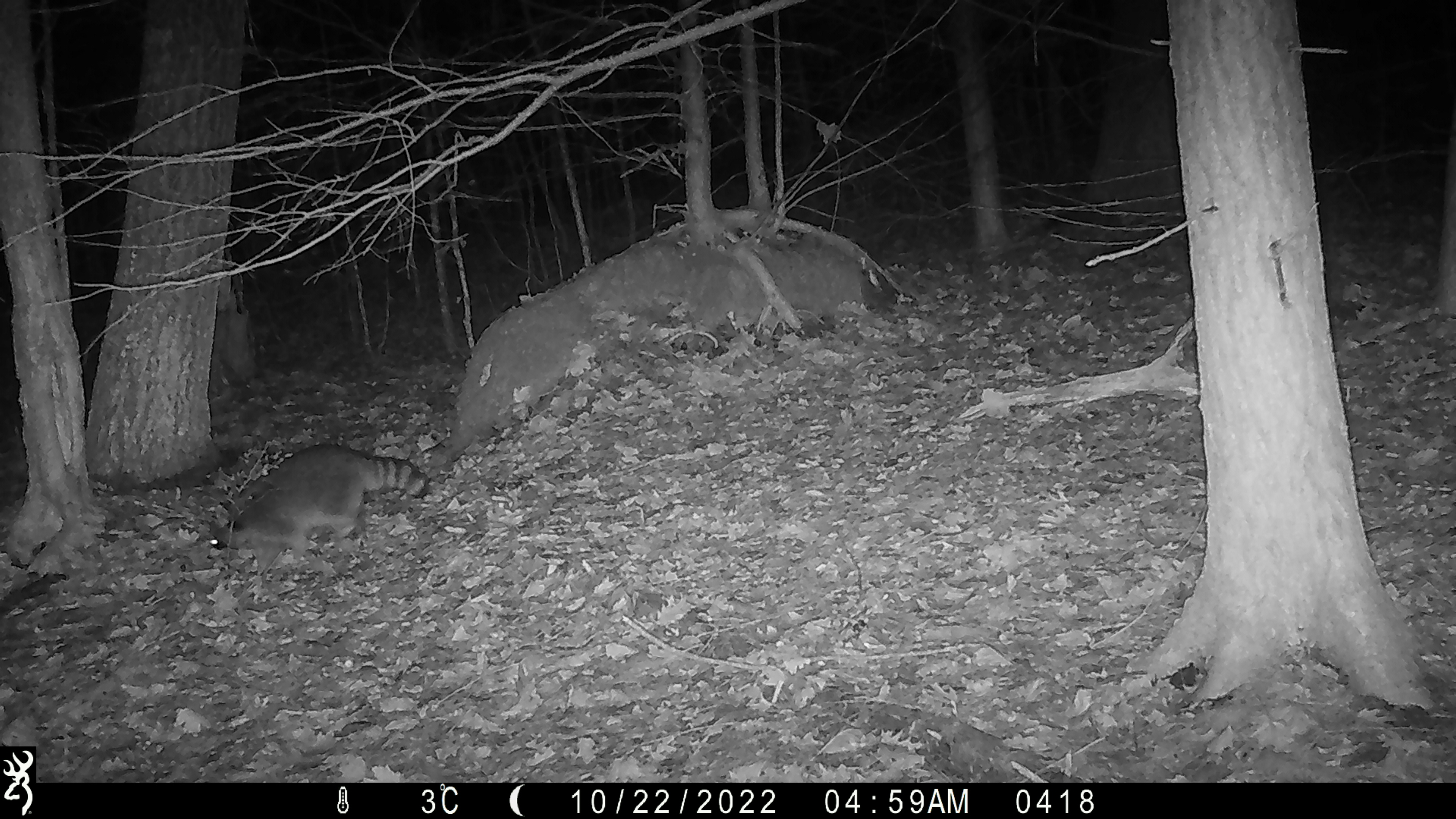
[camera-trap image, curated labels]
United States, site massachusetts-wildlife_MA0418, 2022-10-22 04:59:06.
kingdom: Animalia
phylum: Chordata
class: Mammalia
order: Carnivora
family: Procyonidae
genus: Procyon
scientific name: Procyon lotor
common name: raccoon